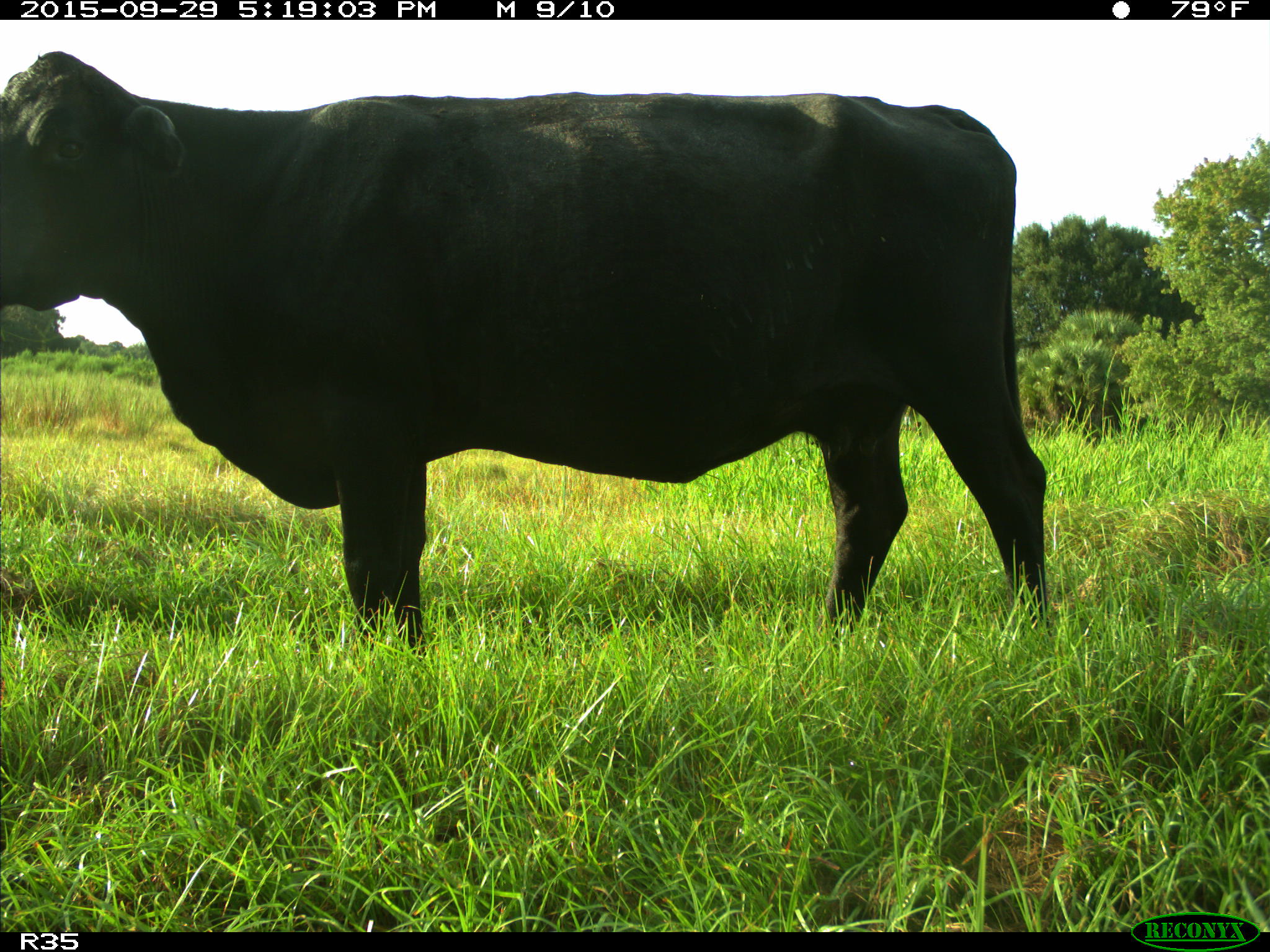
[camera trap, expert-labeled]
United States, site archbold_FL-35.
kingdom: Animalia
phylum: Chordata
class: Mammalia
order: Artiodactyla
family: Bovidae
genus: Bos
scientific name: Bos taurus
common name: domestic cow